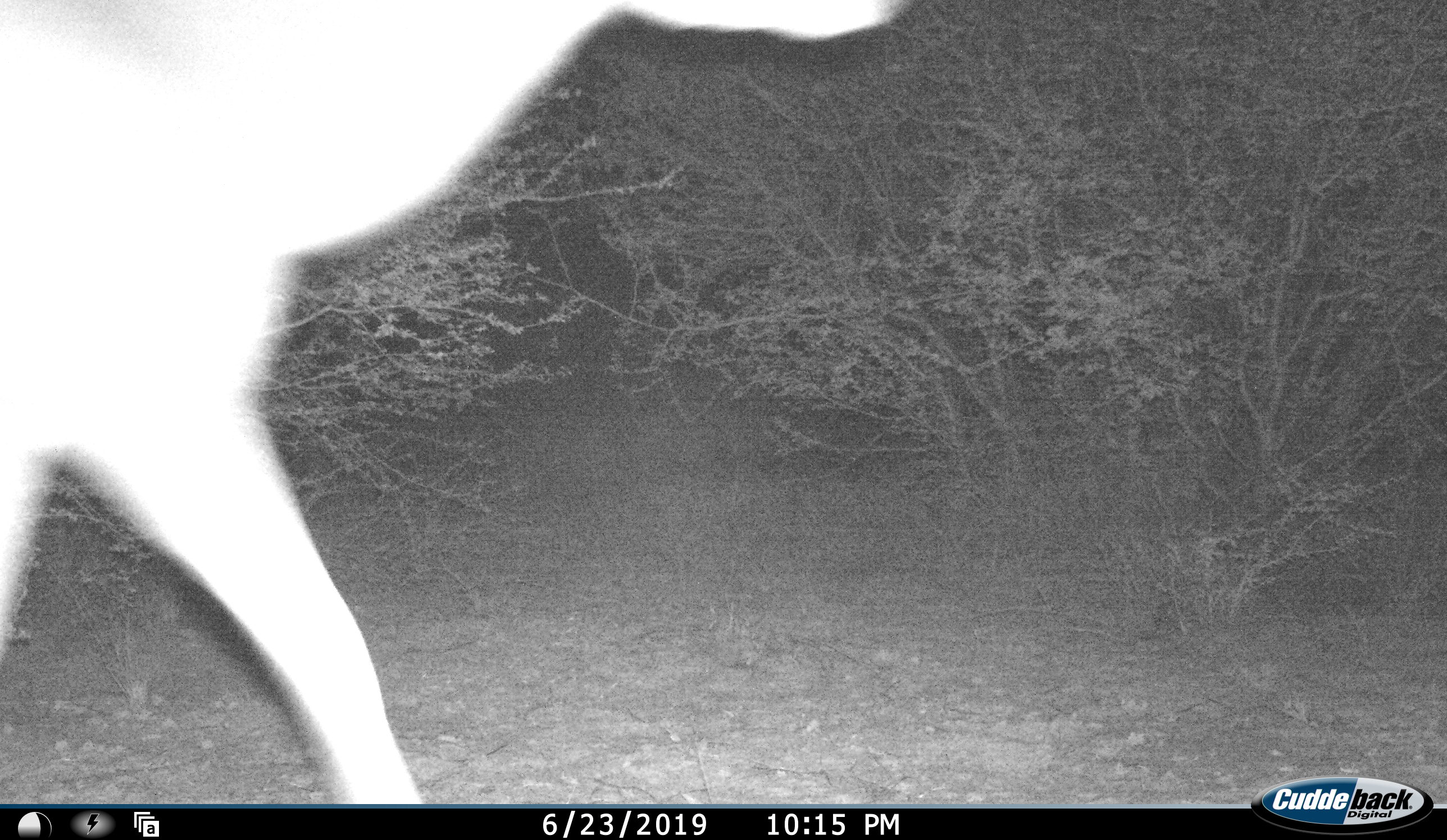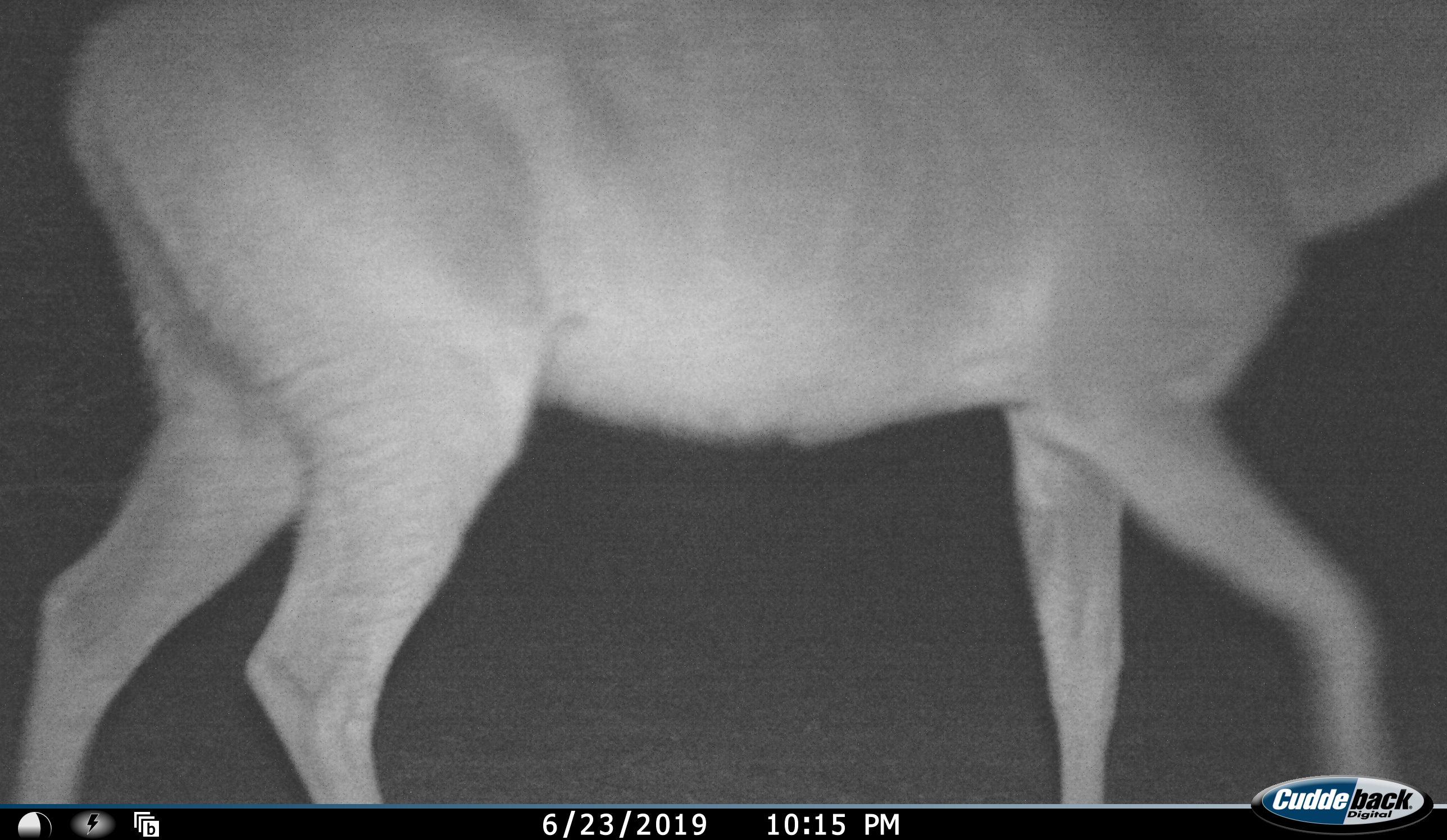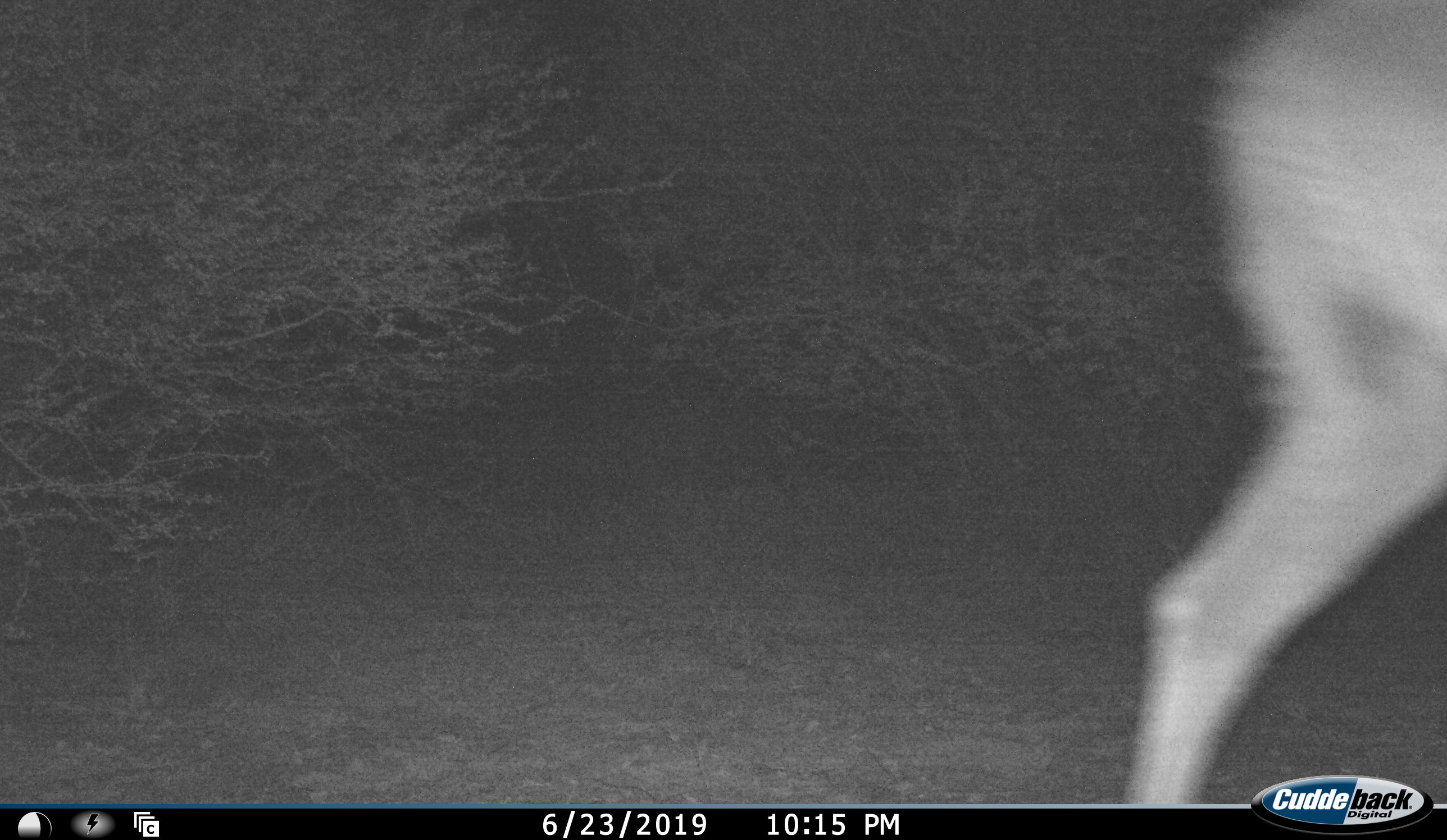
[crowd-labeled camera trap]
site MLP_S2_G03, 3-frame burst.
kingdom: Animalia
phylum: Chordata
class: Mammalia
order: Artiodactyla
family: Bovidae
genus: Tragelaphus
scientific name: Tragelaphus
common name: kudu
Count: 1.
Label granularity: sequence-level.